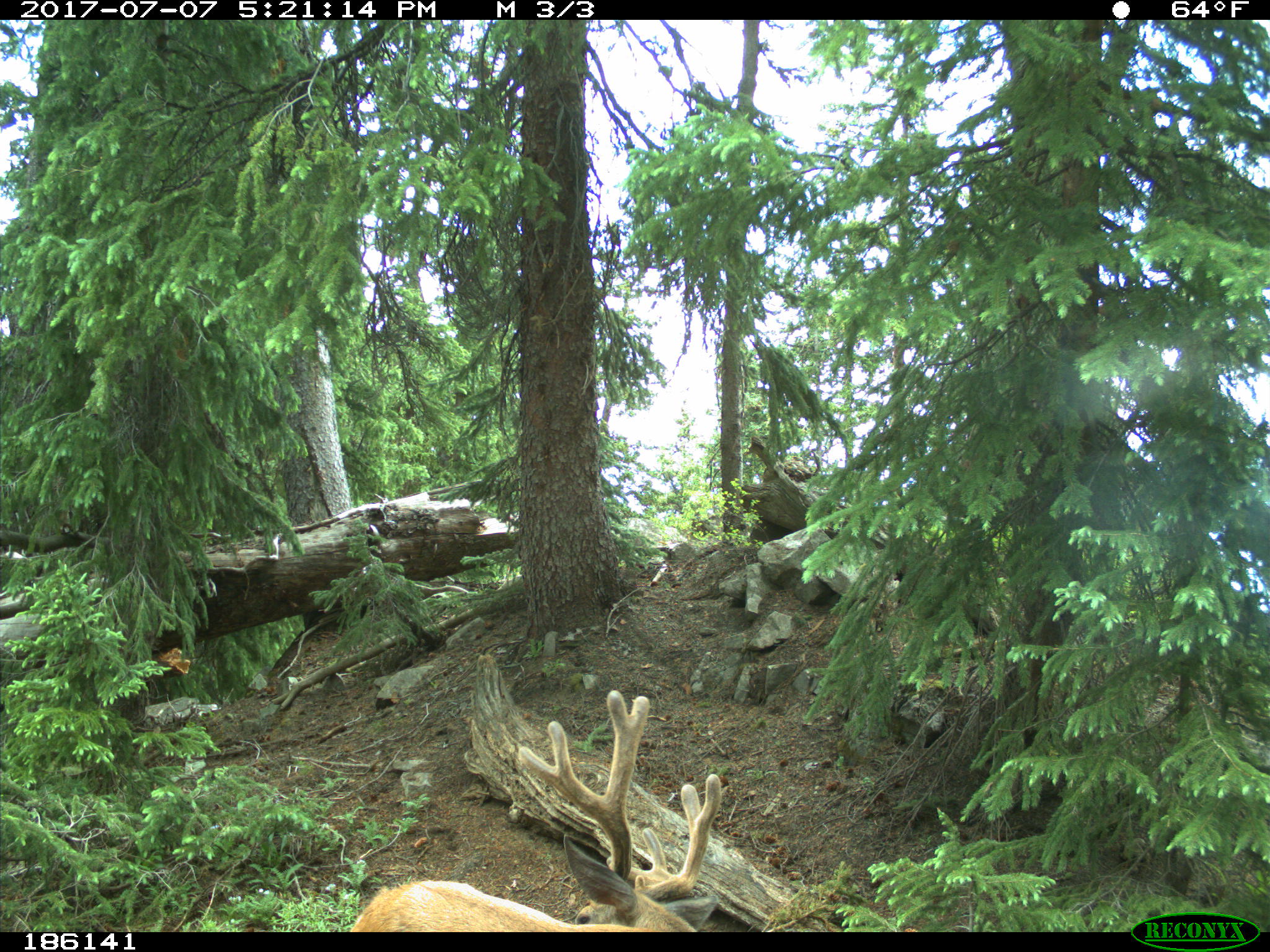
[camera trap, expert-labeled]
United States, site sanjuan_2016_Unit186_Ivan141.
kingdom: Animalia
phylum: Chordata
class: Mammalia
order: Artiodactyla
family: Cervidae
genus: Odocoileus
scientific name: Odocoileus hemionus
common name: mule deer